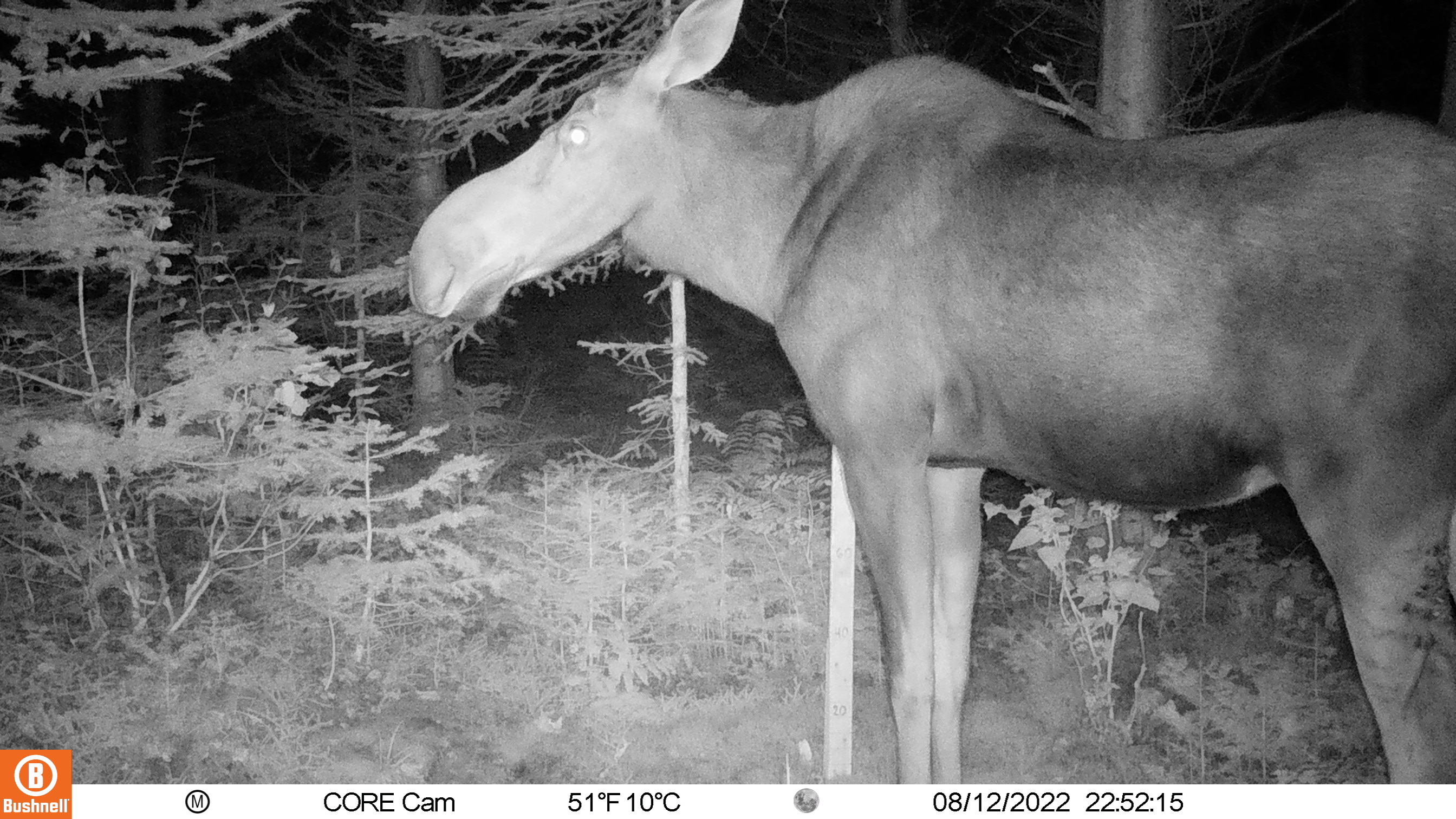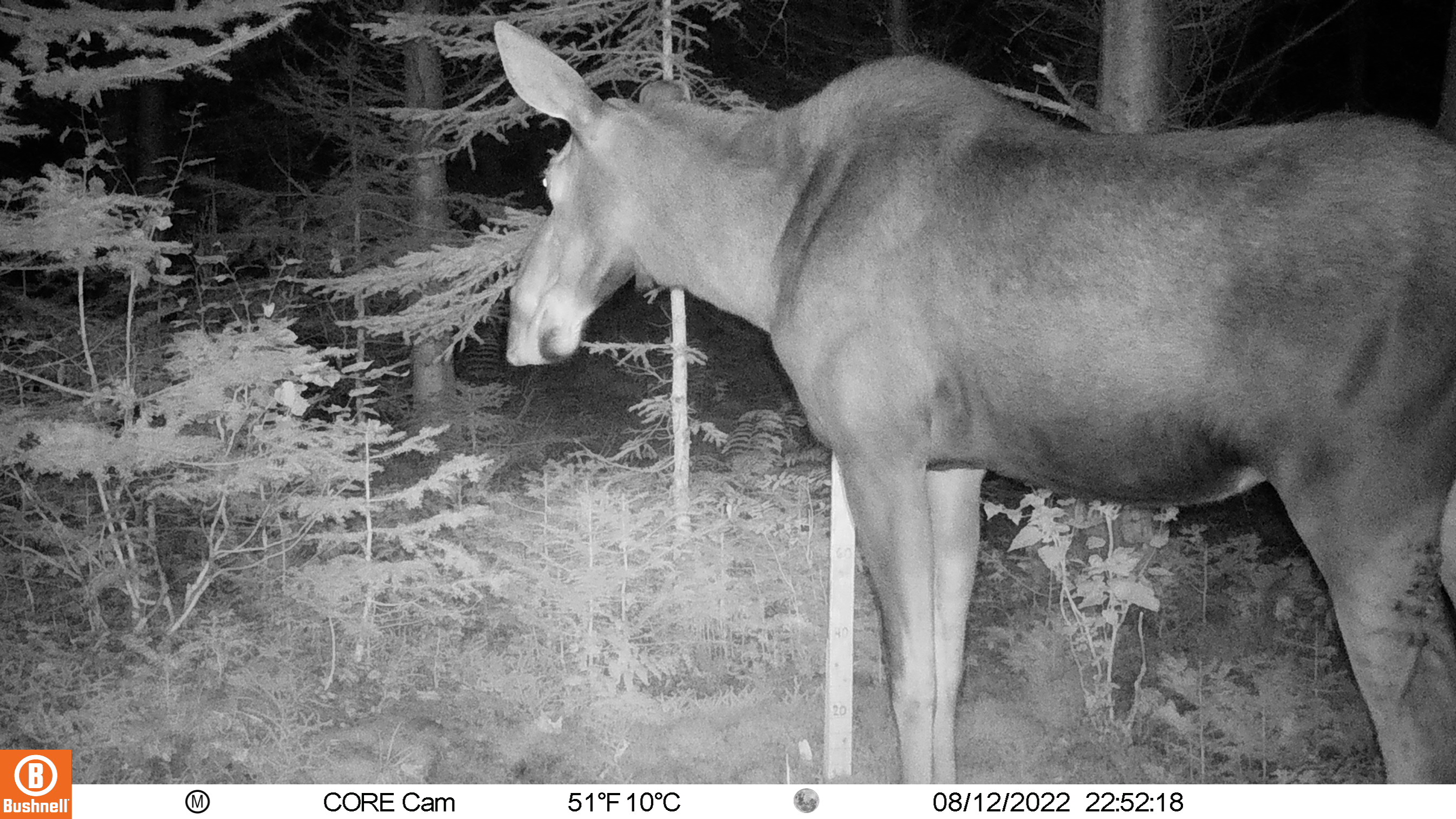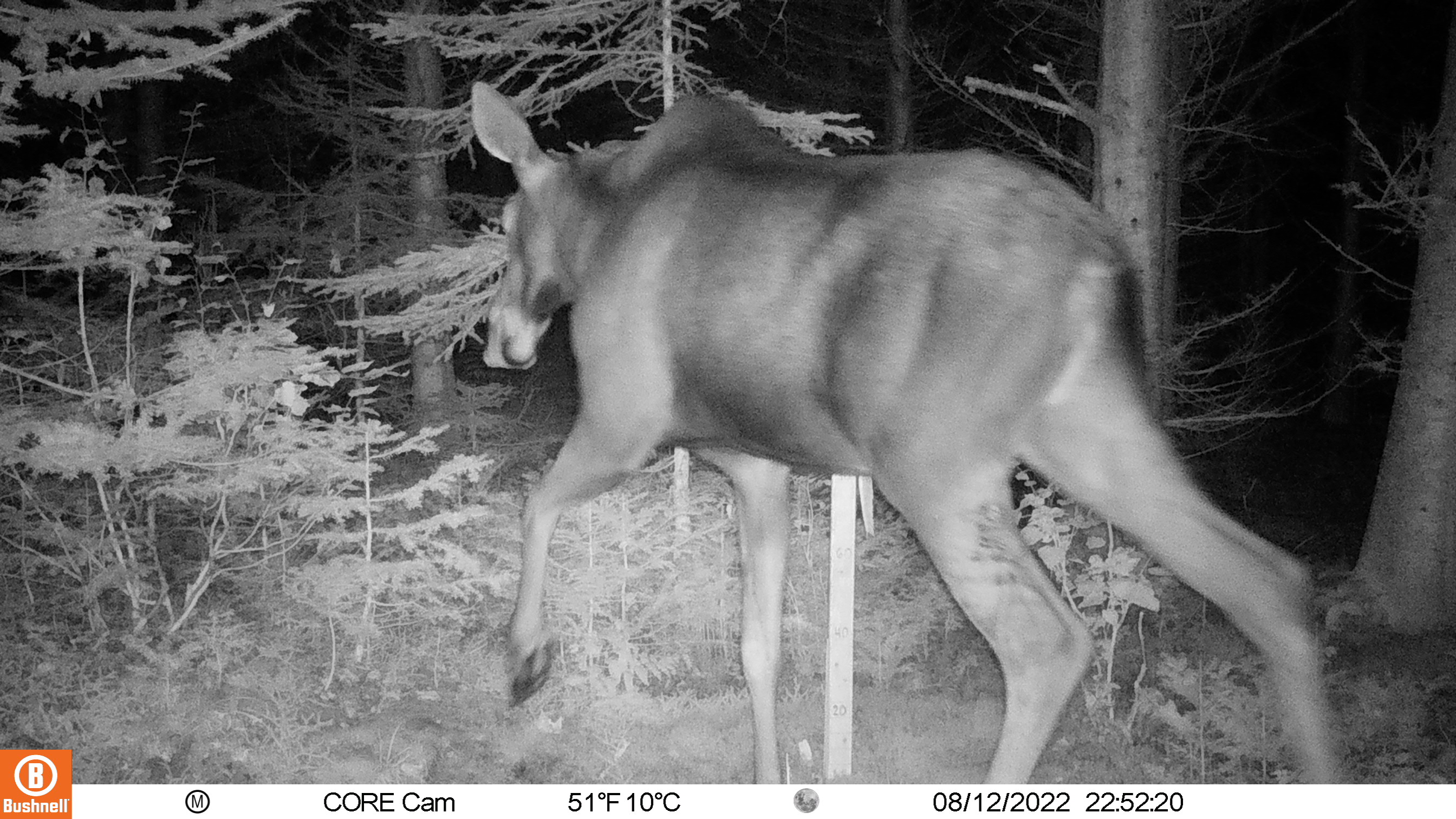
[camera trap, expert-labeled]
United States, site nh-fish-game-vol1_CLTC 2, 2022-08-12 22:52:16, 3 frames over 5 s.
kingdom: Animalia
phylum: Chordata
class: Mammalia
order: Artiodactyla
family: Cervidae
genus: Alces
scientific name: Alces alces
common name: moose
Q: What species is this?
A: Moose (Alces alces).